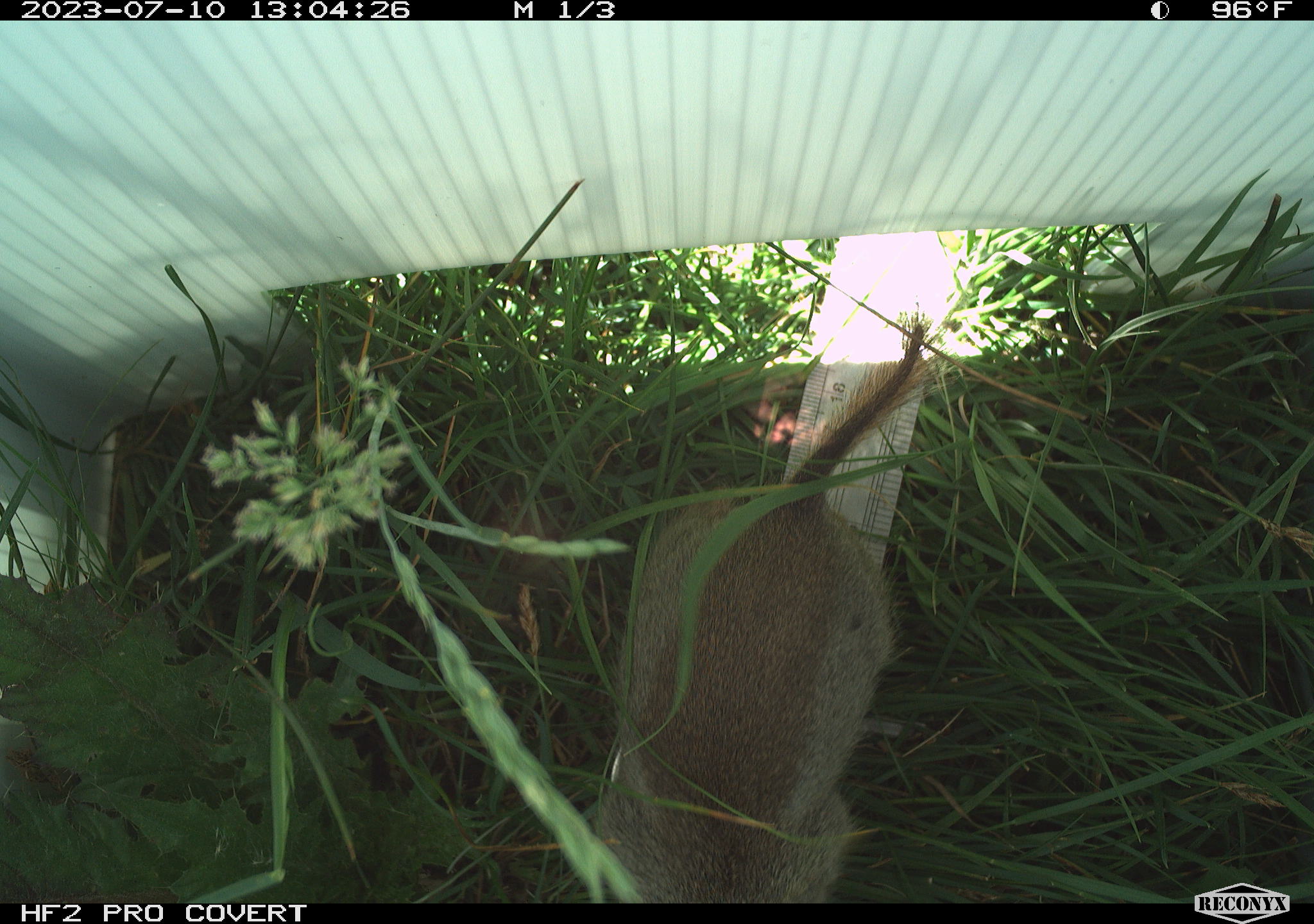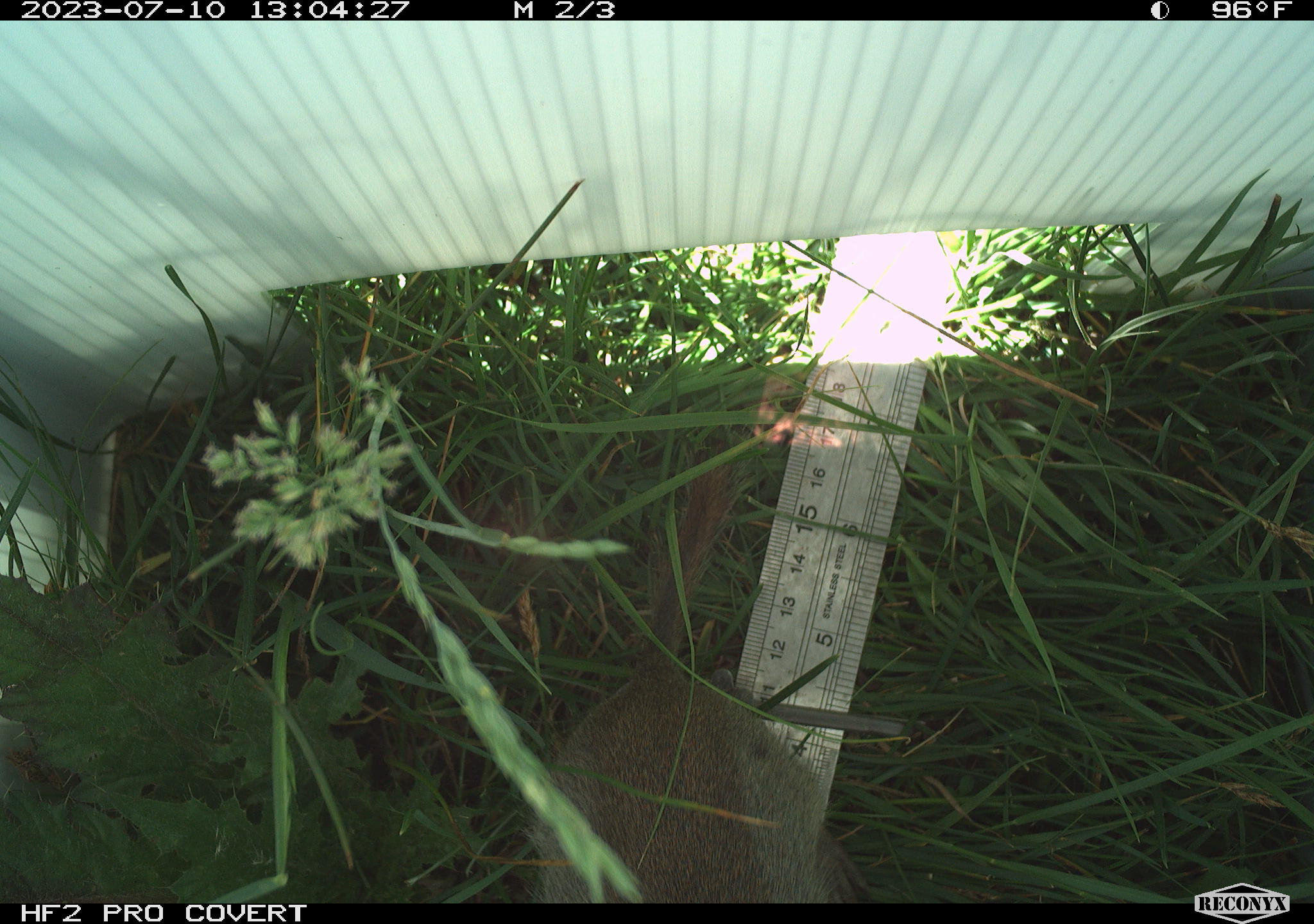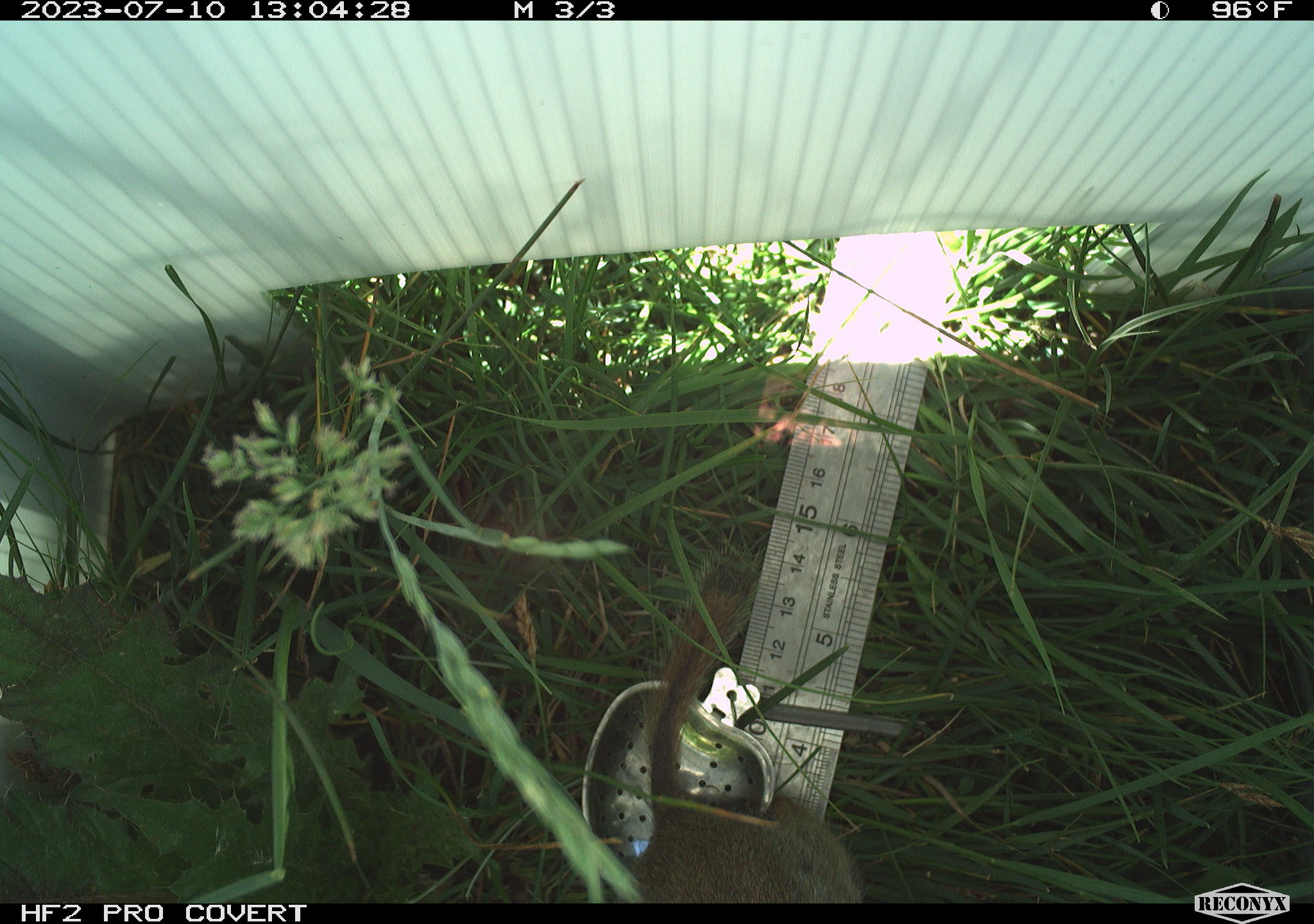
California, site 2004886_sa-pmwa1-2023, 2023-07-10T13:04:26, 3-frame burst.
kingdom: Animalia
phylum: Chordata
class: Mammalia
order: Rodentia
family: Sciuridae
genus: Urocitellus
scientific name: Urocitellus beldingi beldingi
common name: belding's ground squirrel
Belding's ground squirrel (Urocitellus beldingi beldingi).